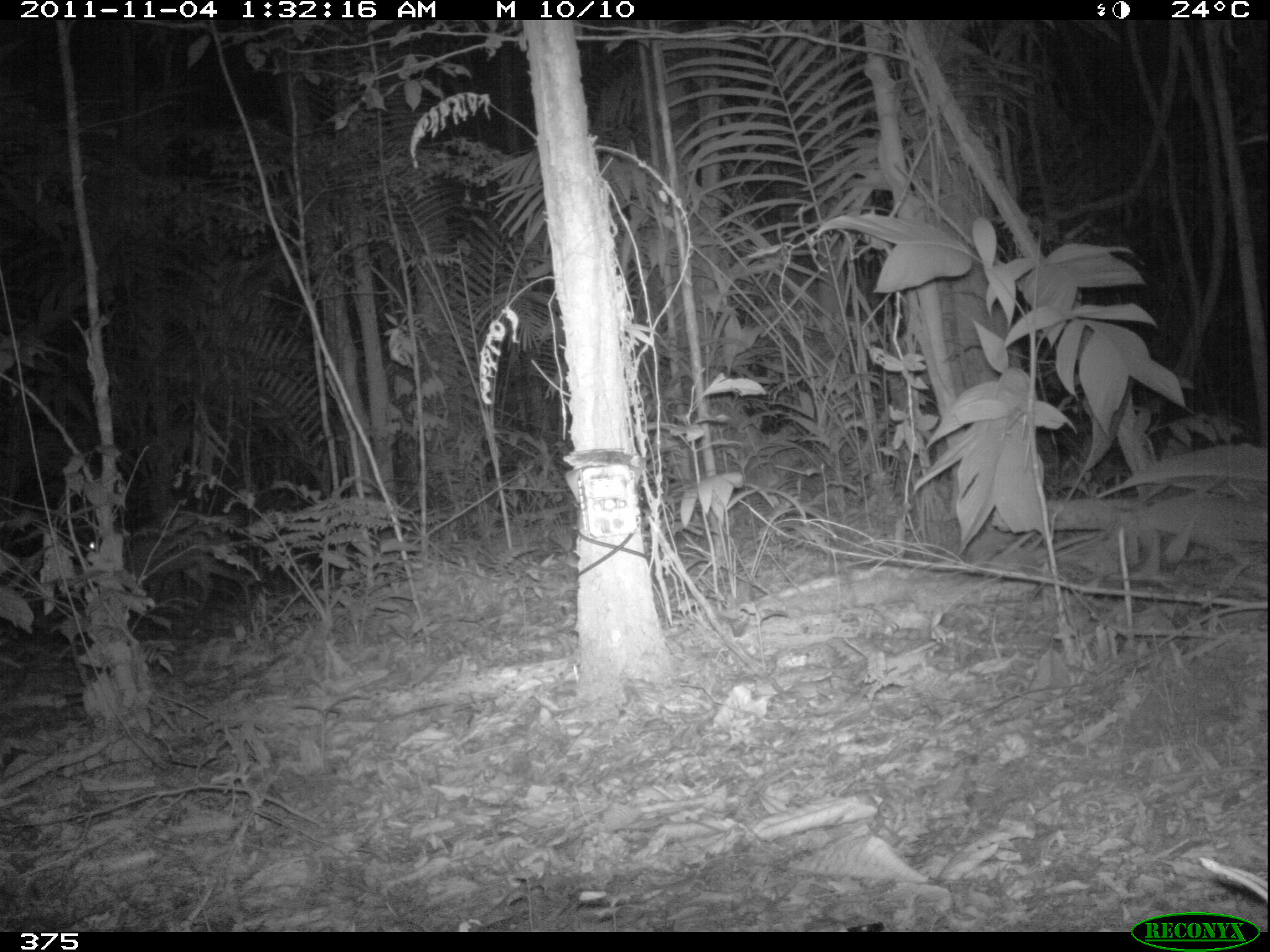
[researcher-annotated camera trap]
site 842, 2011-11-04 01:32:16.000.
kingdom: Animalia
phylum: Chordata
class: Mammalia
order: Artiodactyla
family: Cervidae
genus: Mazama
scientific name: Mazama americana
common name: red brocket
Mazama americana (red brocket).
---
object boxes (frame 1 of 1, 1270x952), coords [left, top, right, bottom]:
mazama americana: [85, 523, 252, 610]